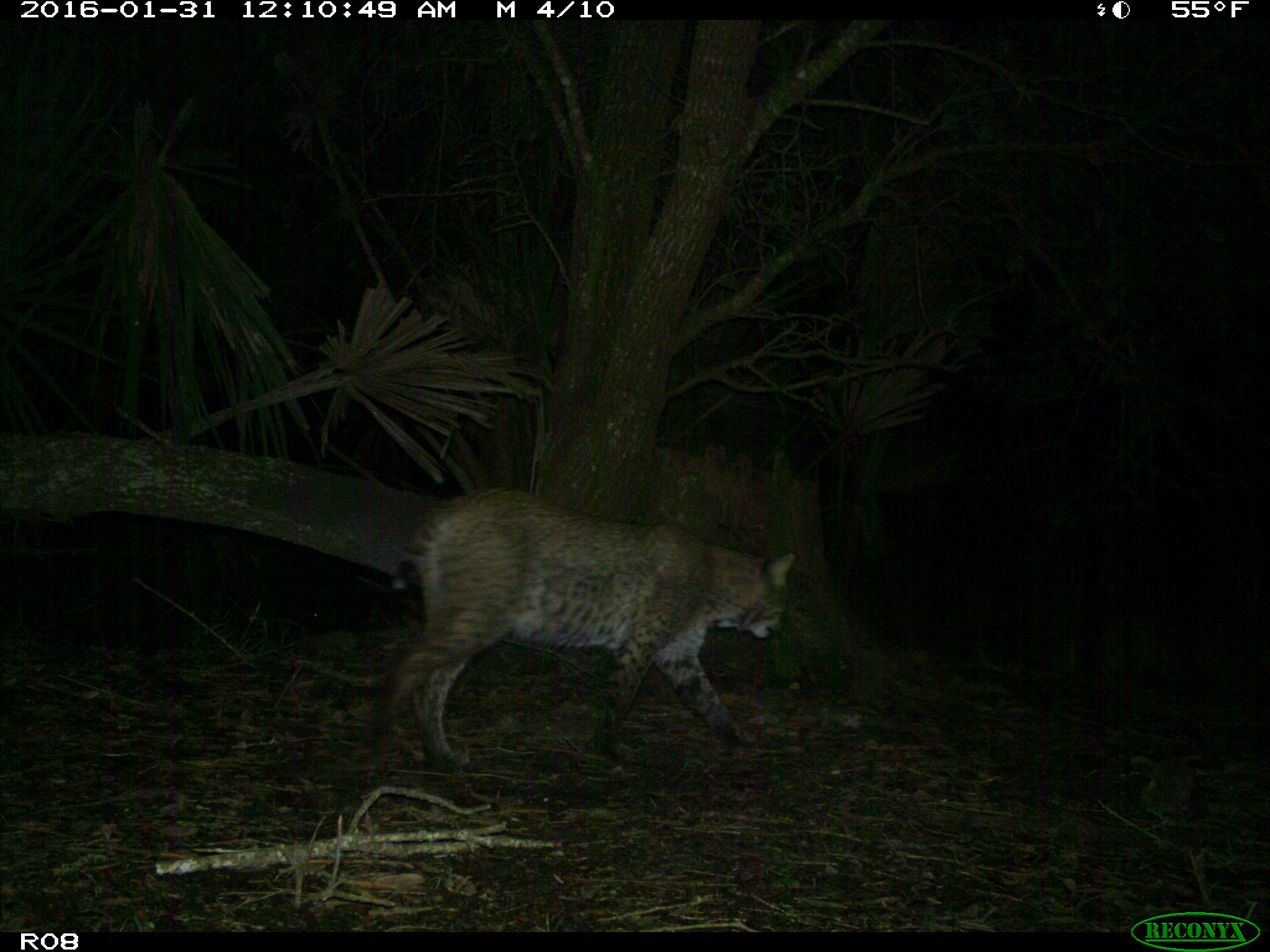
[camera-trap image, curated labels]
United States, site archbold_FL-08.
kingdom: Animalia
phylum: Chordata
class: Mammalia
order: Carnivora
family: Felidae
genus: Lynx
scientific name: Lynx rufus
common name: bobcat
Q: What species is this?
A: Lynx rufus (bobcat).